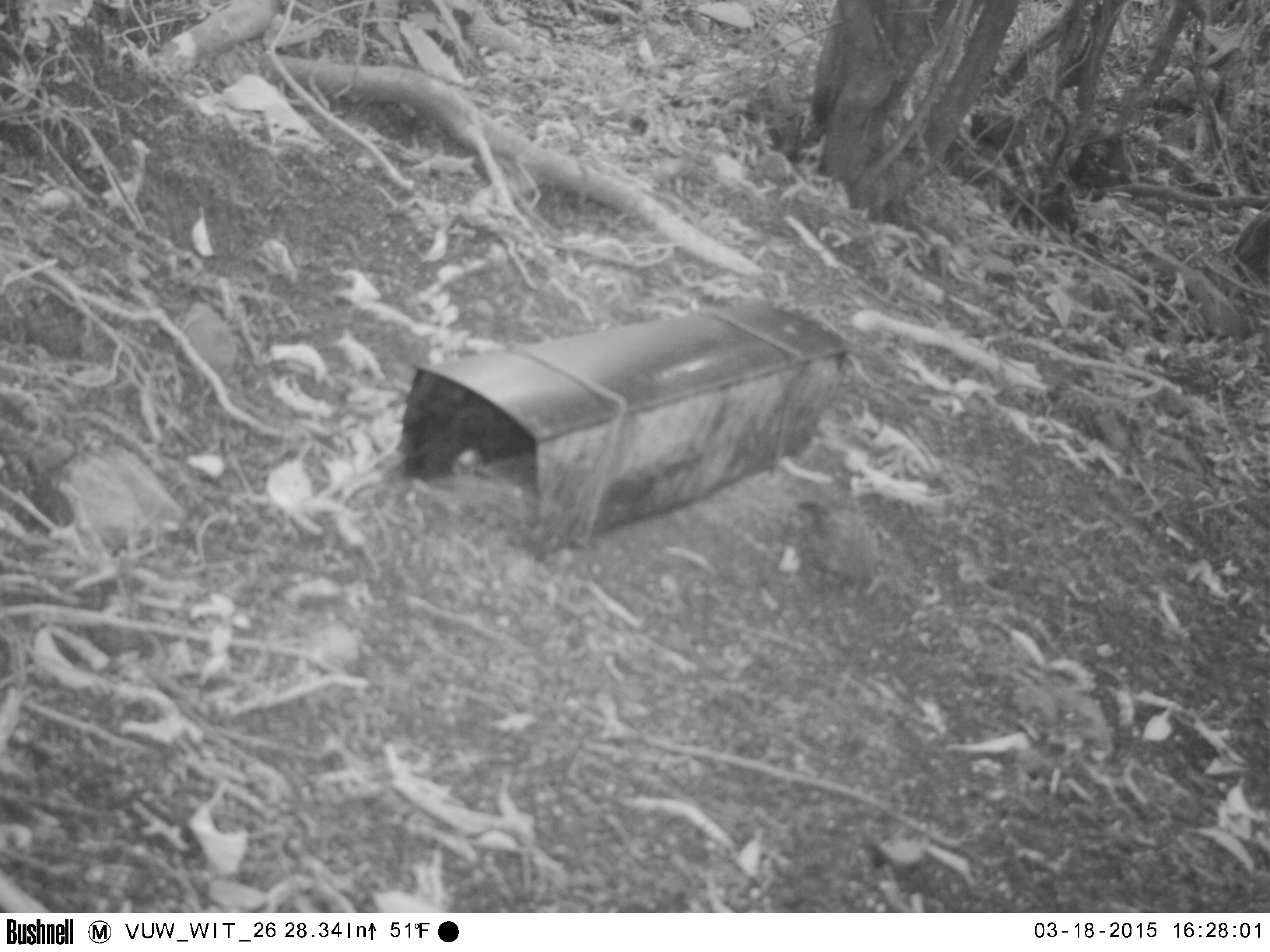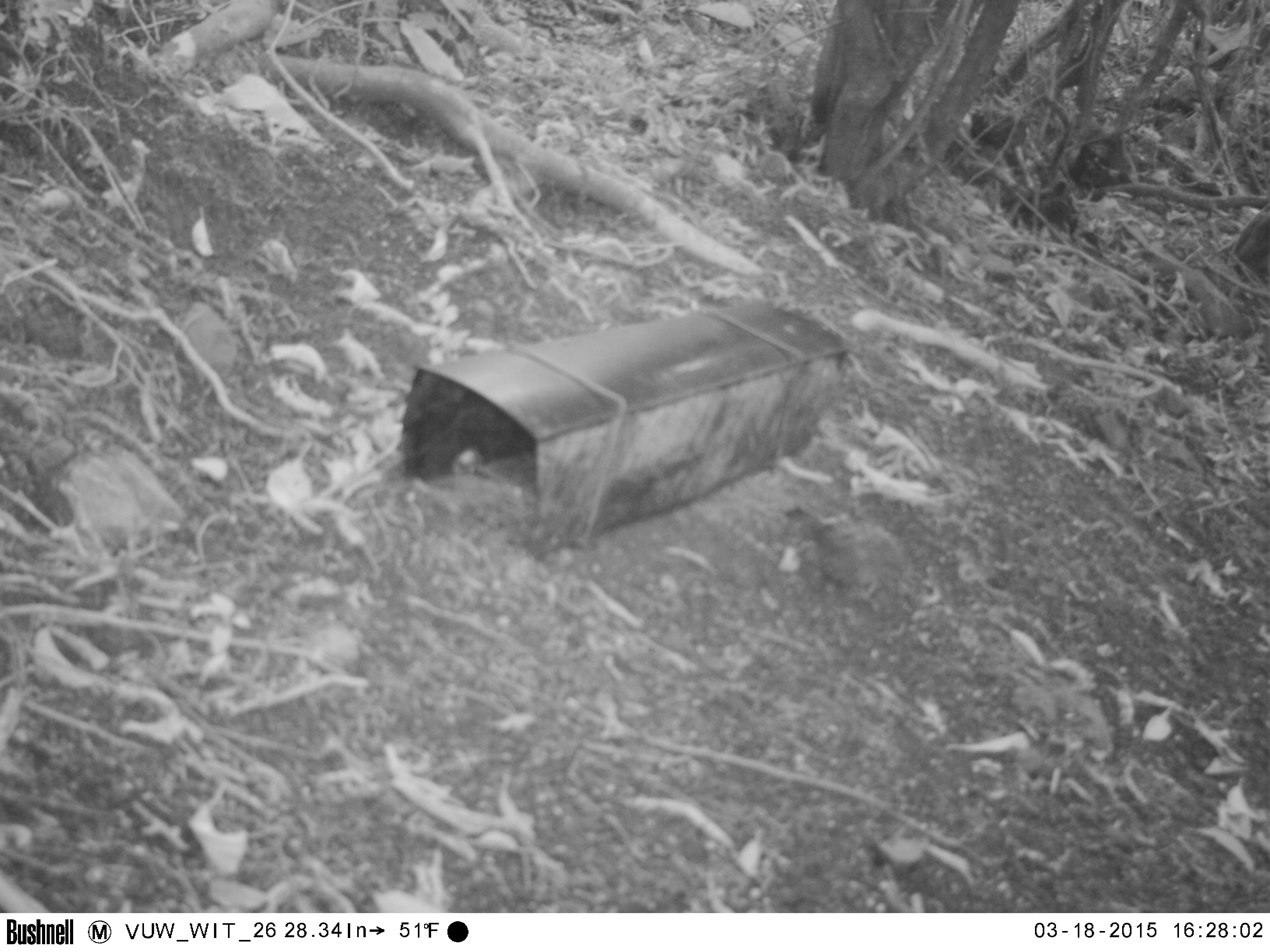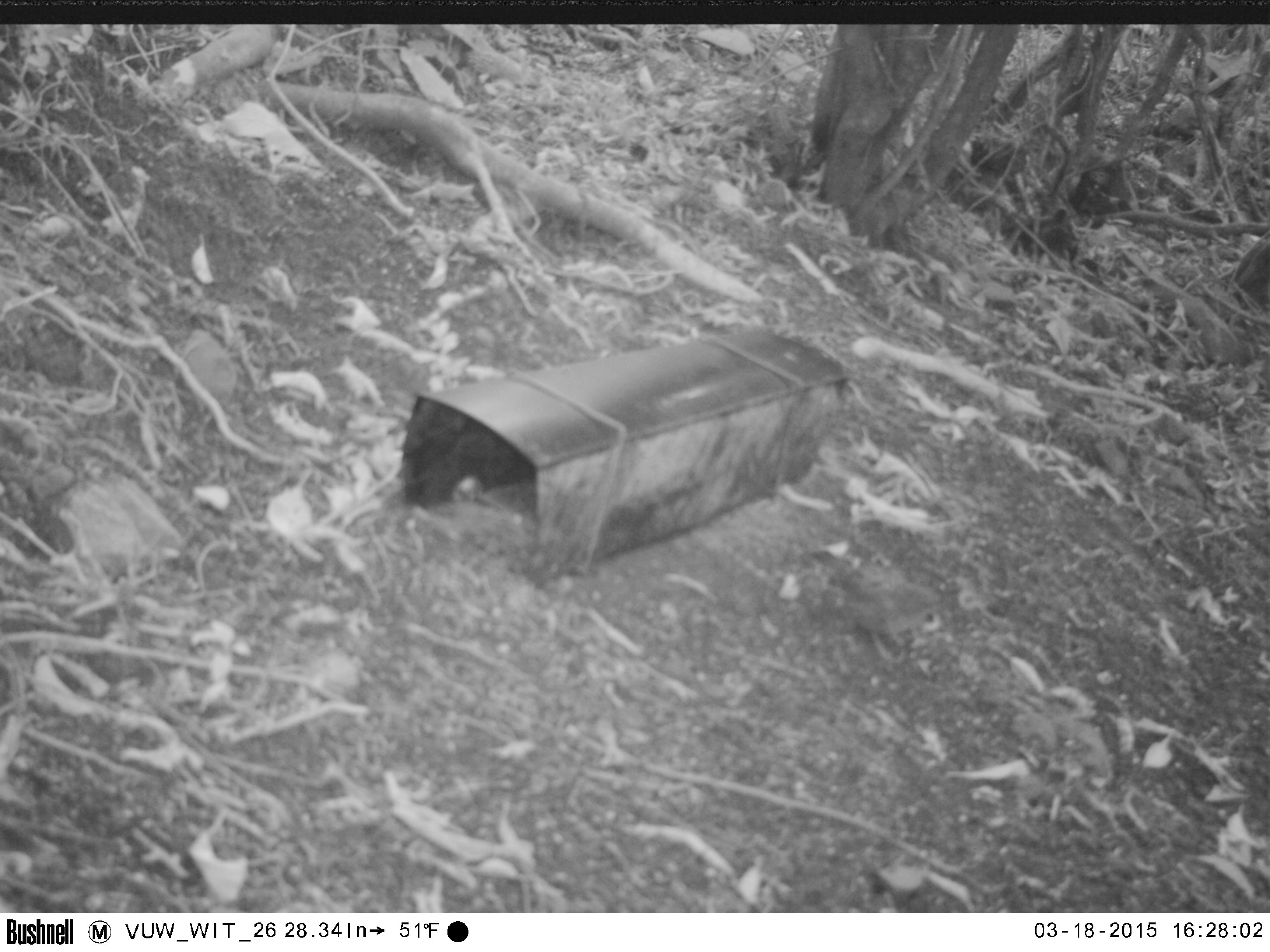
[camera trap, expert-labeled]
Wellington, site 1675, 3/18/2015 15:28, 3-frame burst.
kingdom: Animalia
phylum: Chordata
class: Aves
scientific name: Aves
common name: bird